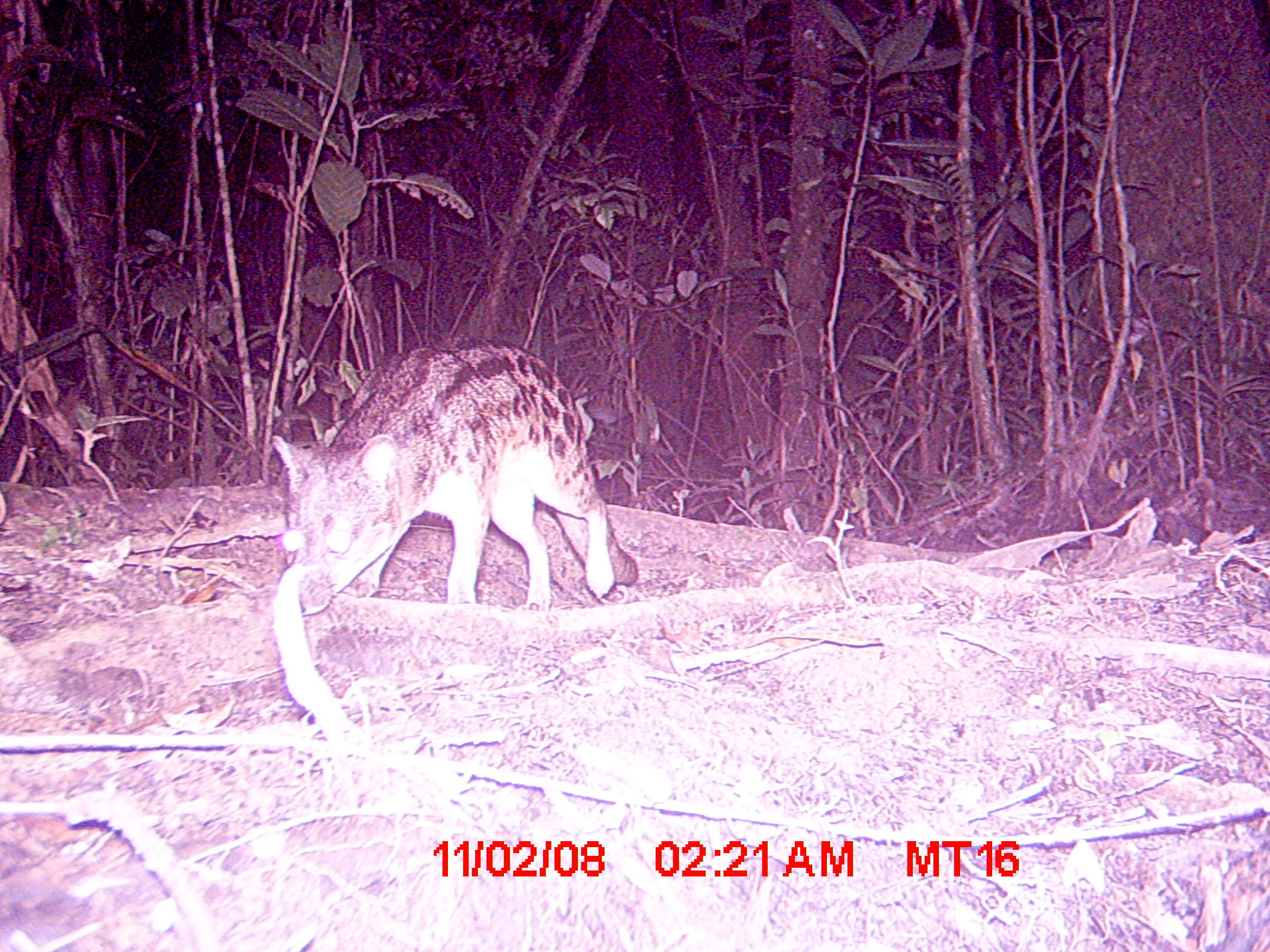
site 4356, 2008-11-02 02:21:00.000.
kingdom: Animalia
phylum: Chordata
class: Mammalia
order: Carnivora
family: Eupleridae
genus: Fossa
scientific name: Fossa fossana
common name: fanaloka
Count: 1.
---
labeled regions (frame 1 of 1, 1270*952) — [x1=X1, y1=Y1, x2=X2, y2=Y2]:
fossa fossana: [x1=270, y1=342, x2=639, y2=615]